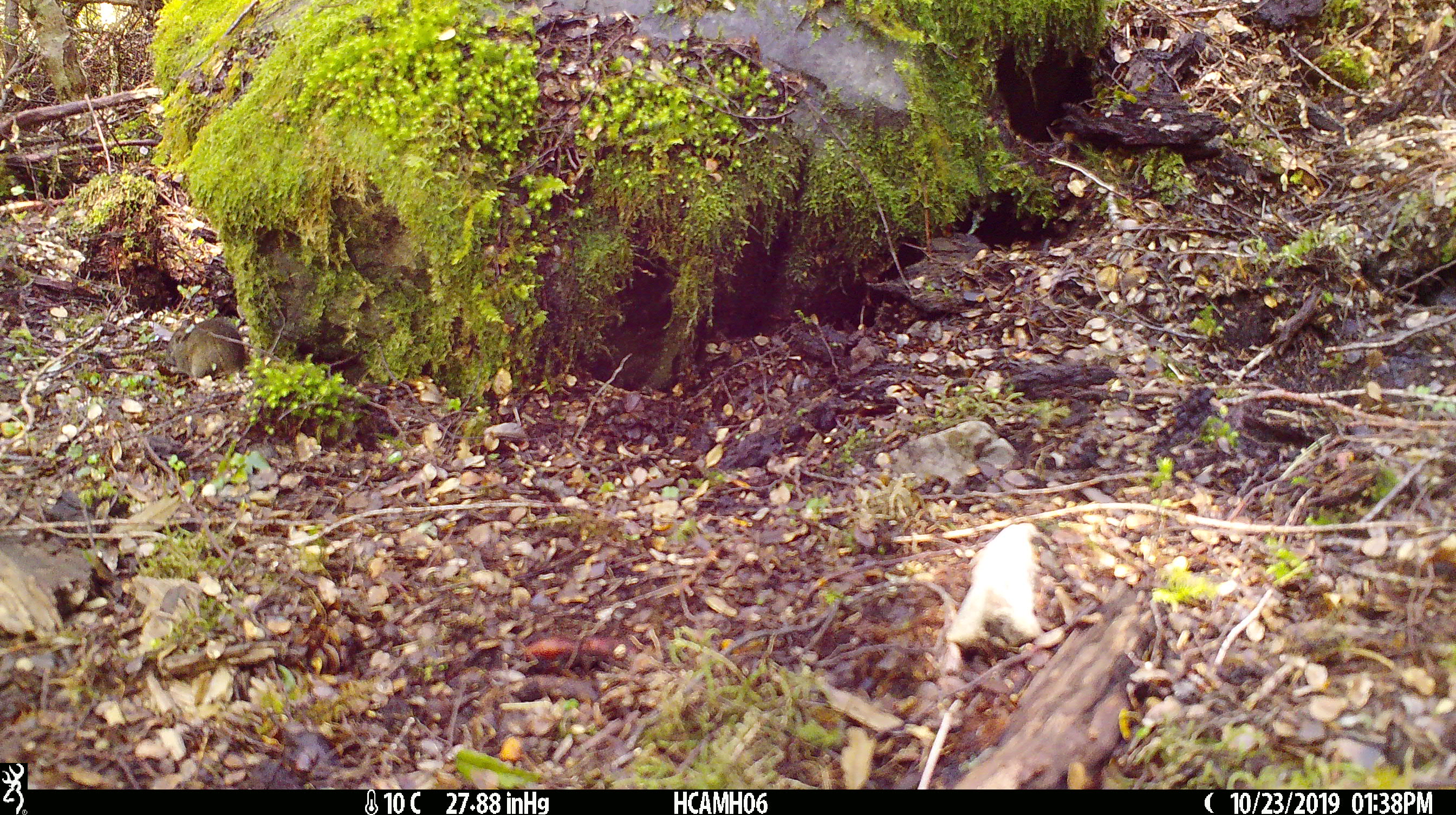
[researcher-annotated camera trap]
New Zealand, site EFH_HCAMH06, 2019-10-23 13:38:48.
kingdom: Animalia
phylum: Chordata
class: Mammalia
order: Rodentia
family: Muridae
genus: Mus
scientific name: Mus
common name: mouse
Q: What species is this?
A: Mouse (Mus).